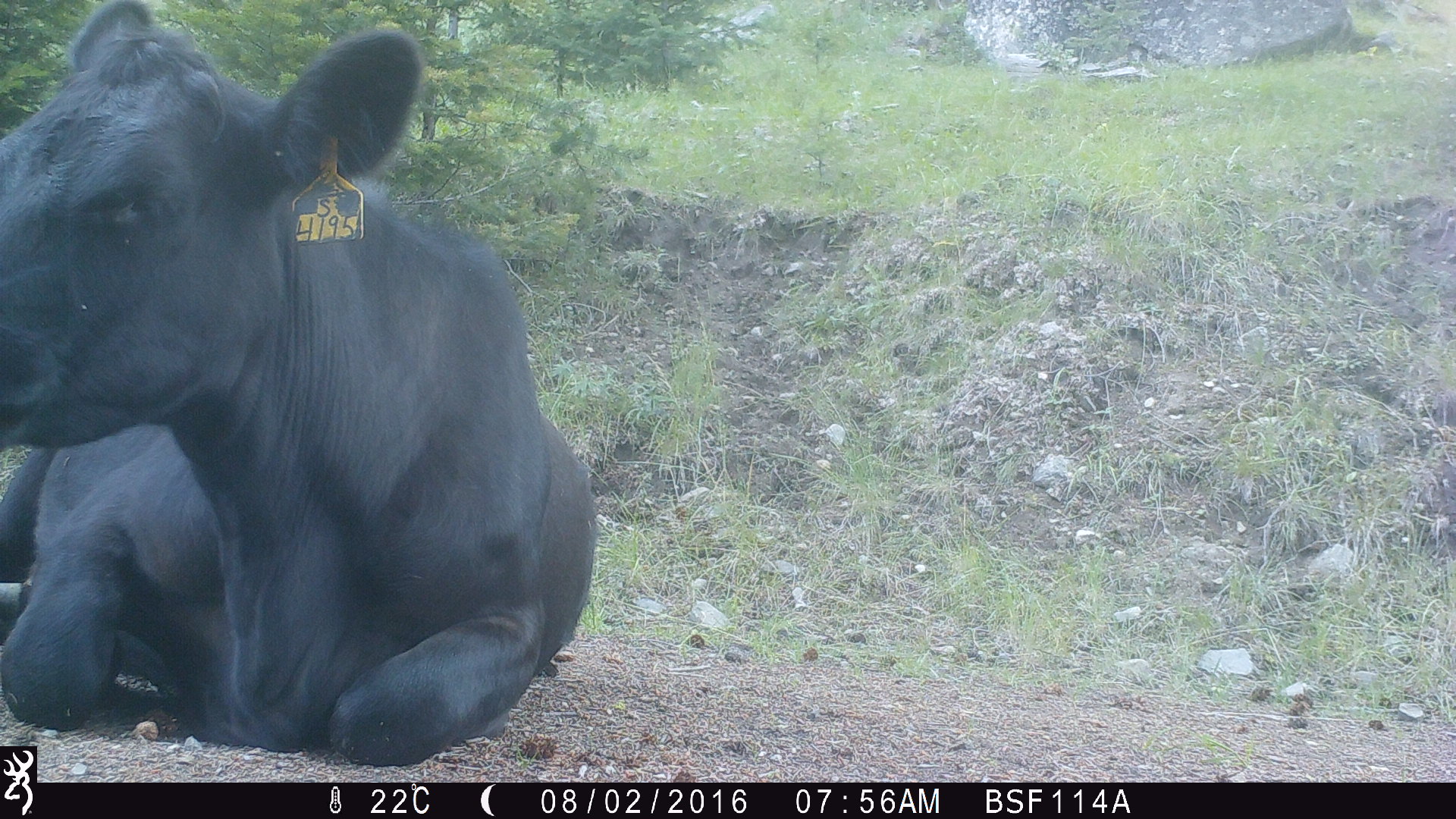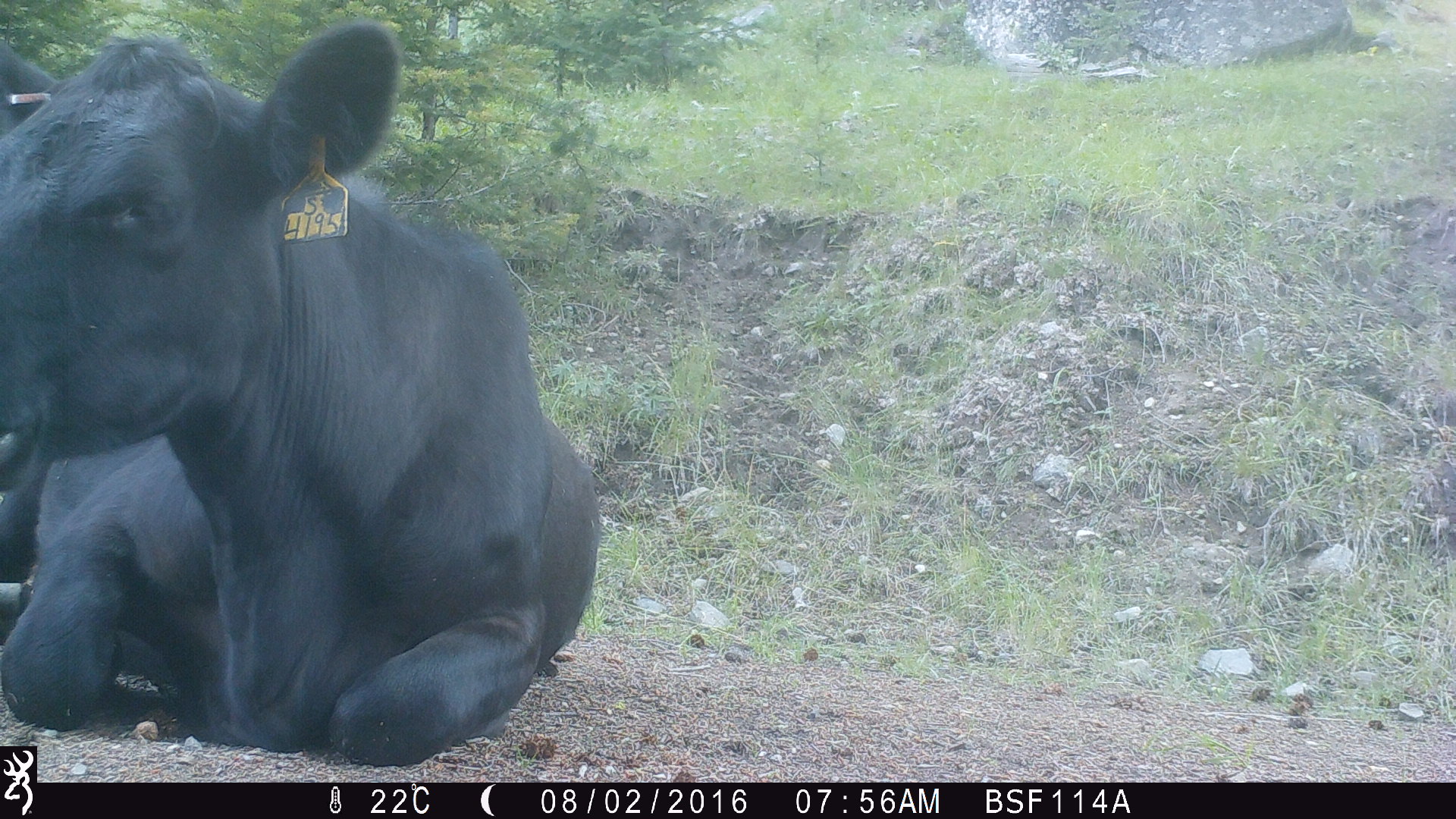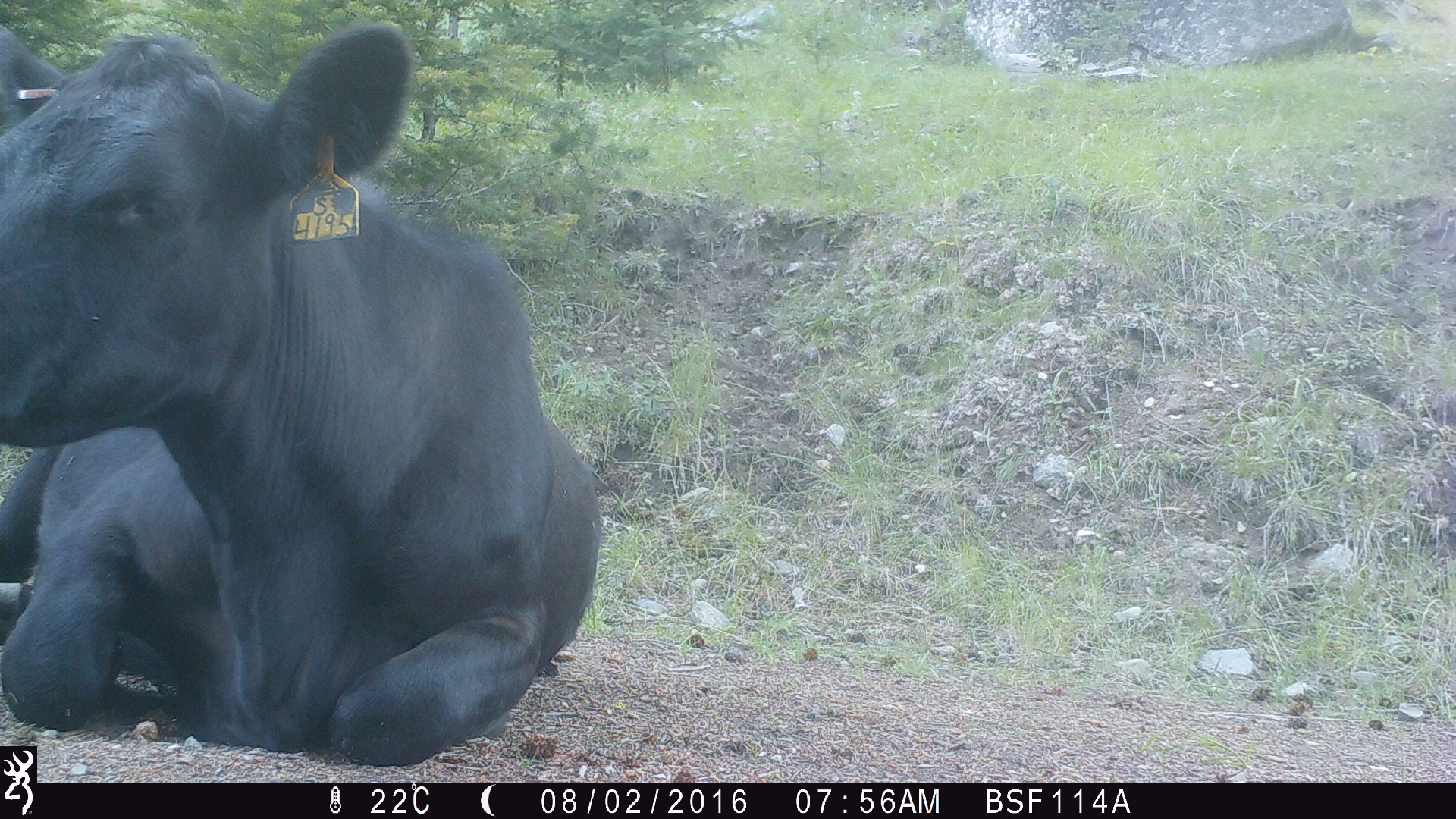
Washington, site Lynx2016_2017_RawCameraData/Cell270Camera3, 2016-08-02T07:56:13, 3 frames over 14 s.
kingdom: Animalia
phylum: Chordata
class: Mammalia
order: Artiodactyla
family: Bovidae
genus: Bos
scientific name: Bos taurus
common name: domestic cattle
Domestic cattle (Bos taurus). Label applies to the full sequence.